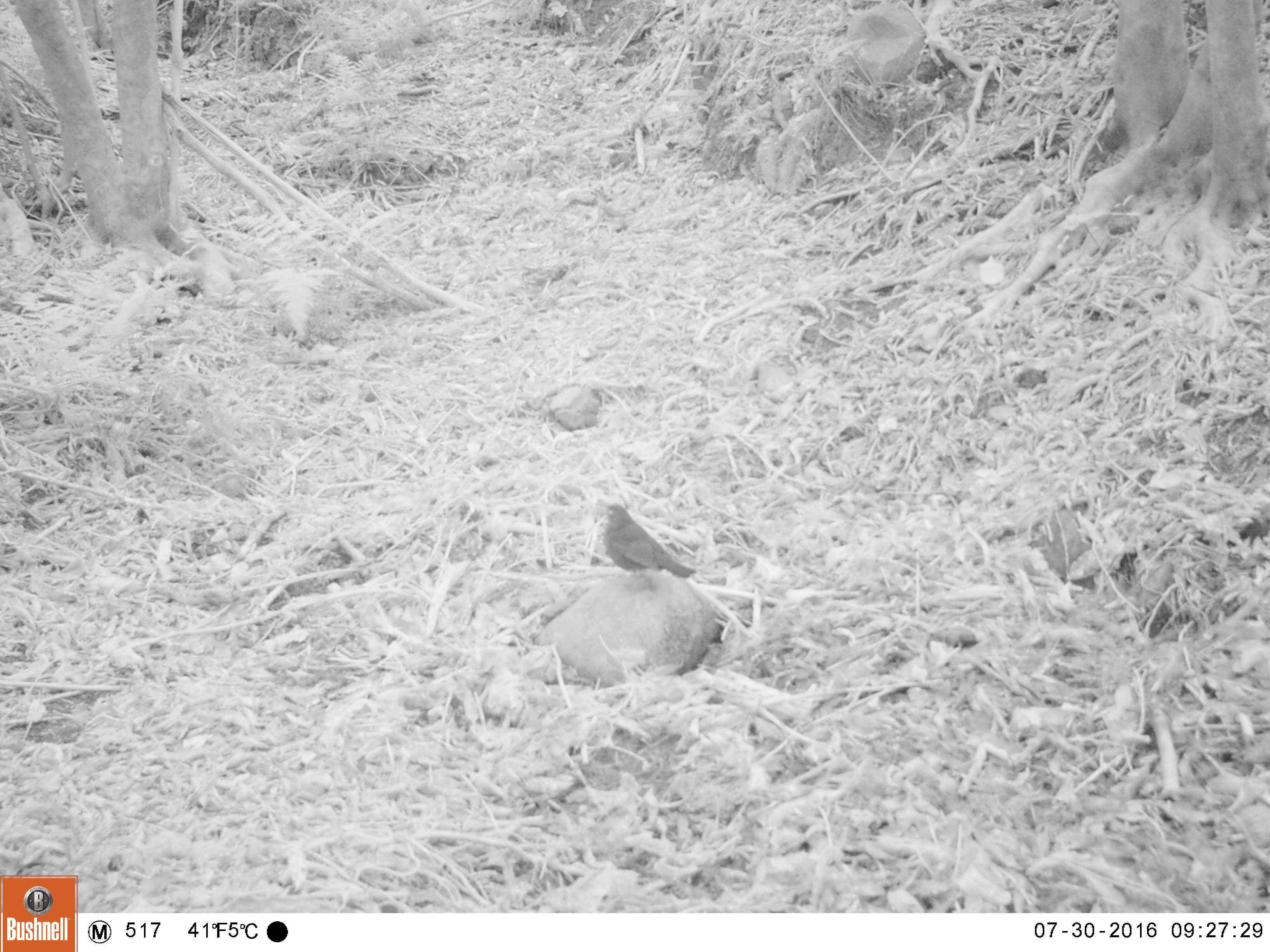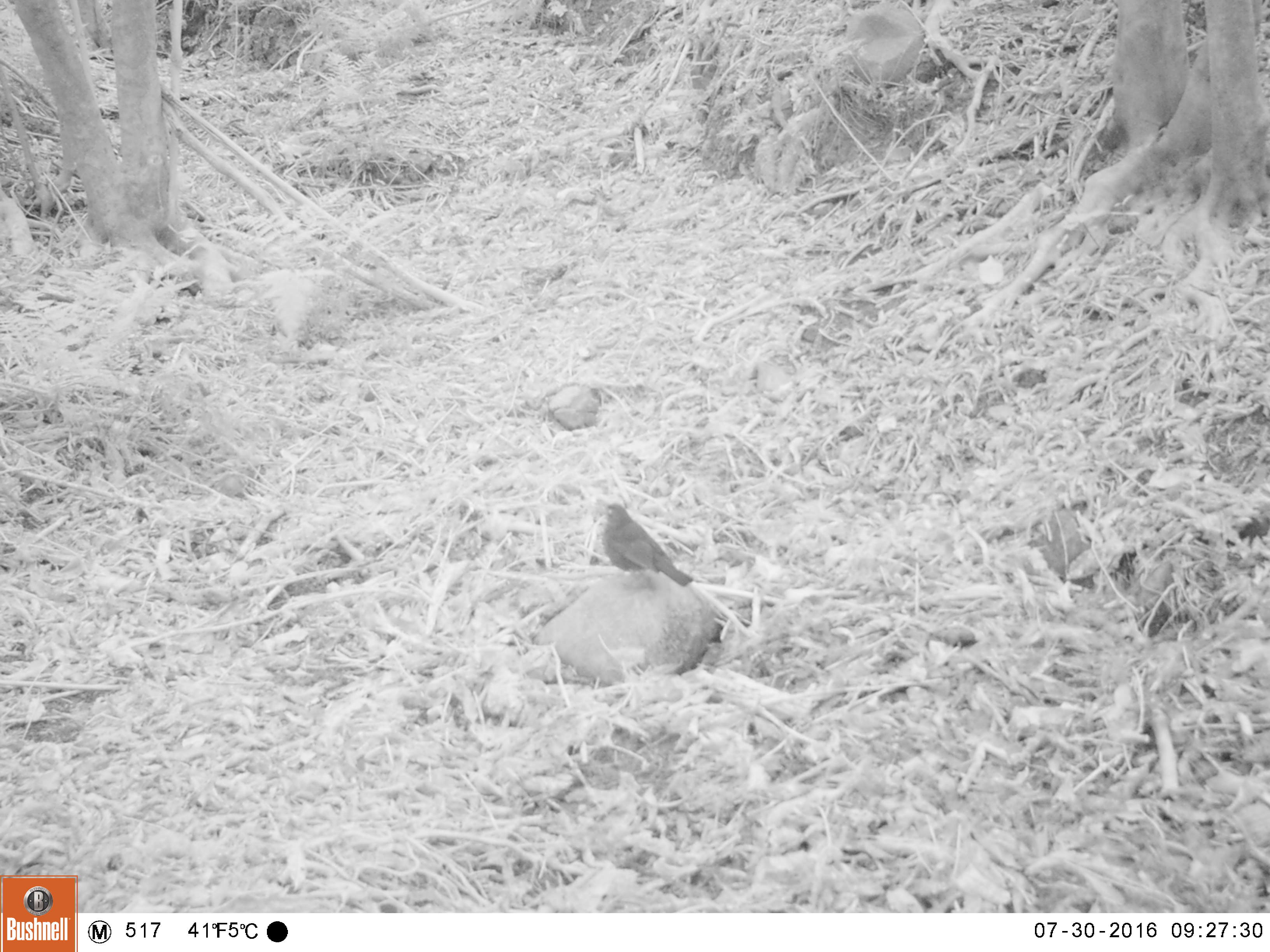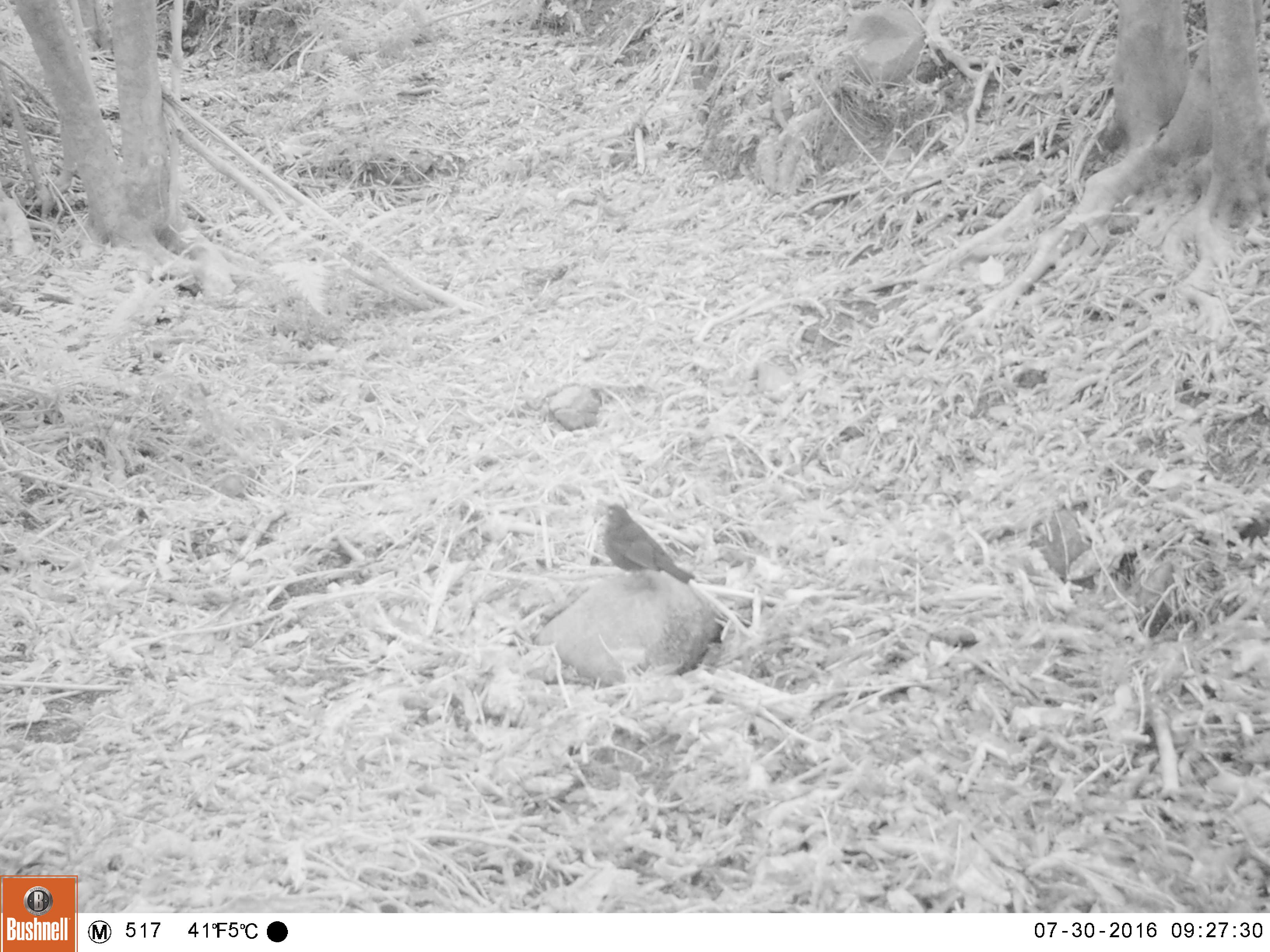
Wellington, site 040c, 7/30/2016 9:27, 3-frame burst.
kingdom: Animalia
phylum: Chordata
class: Aves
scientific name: Aves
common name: bird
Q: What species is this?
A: Bird (Aves).